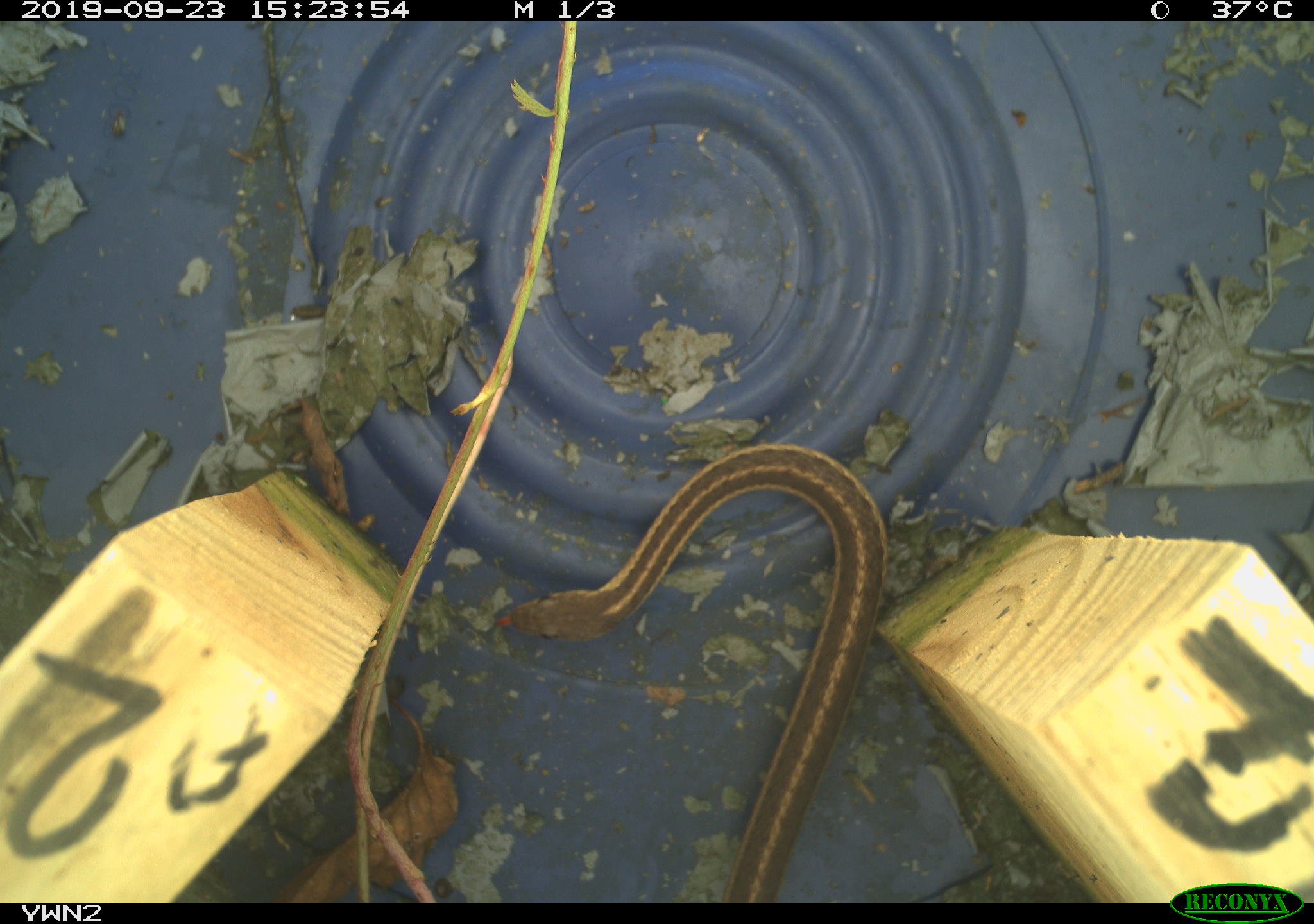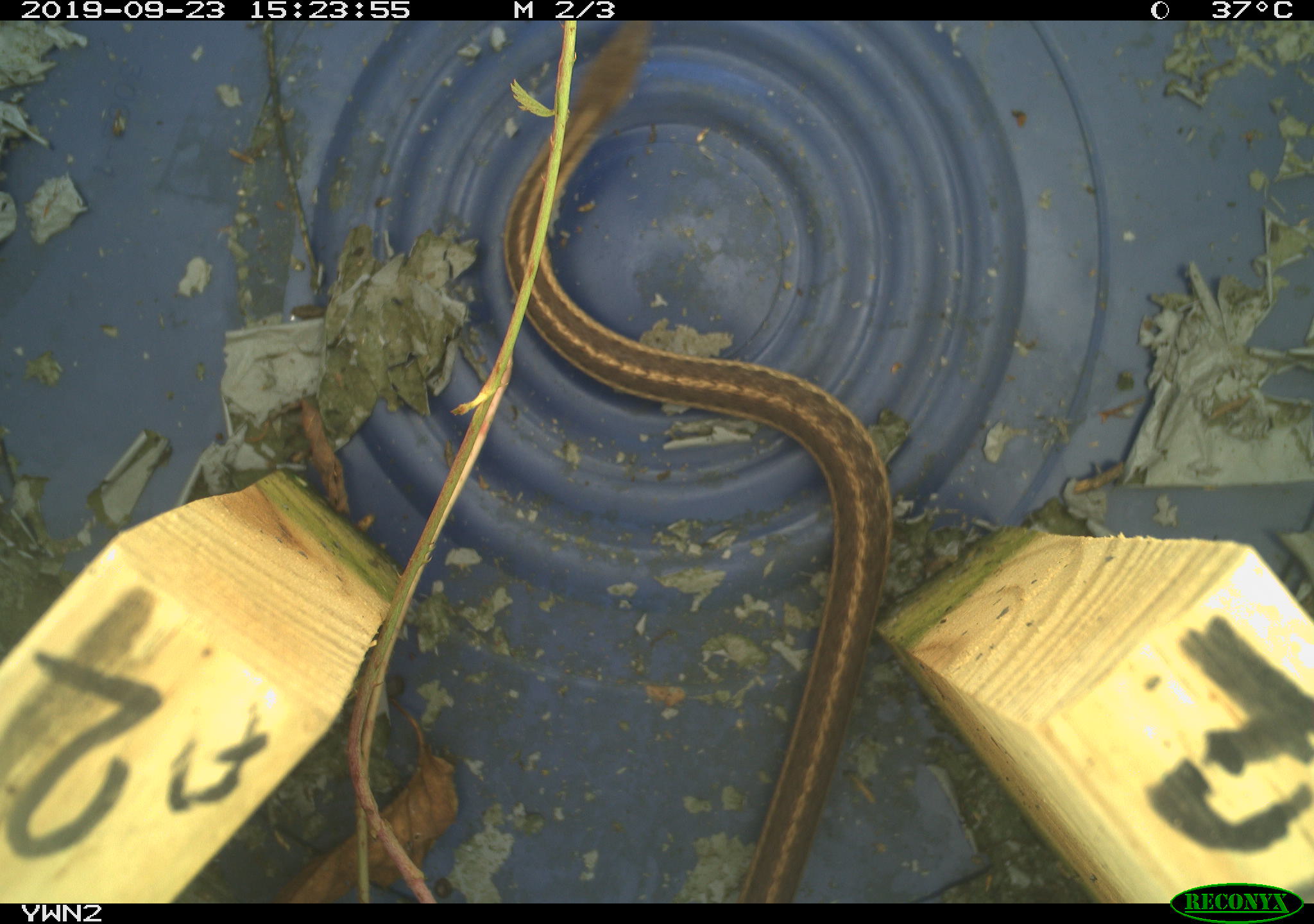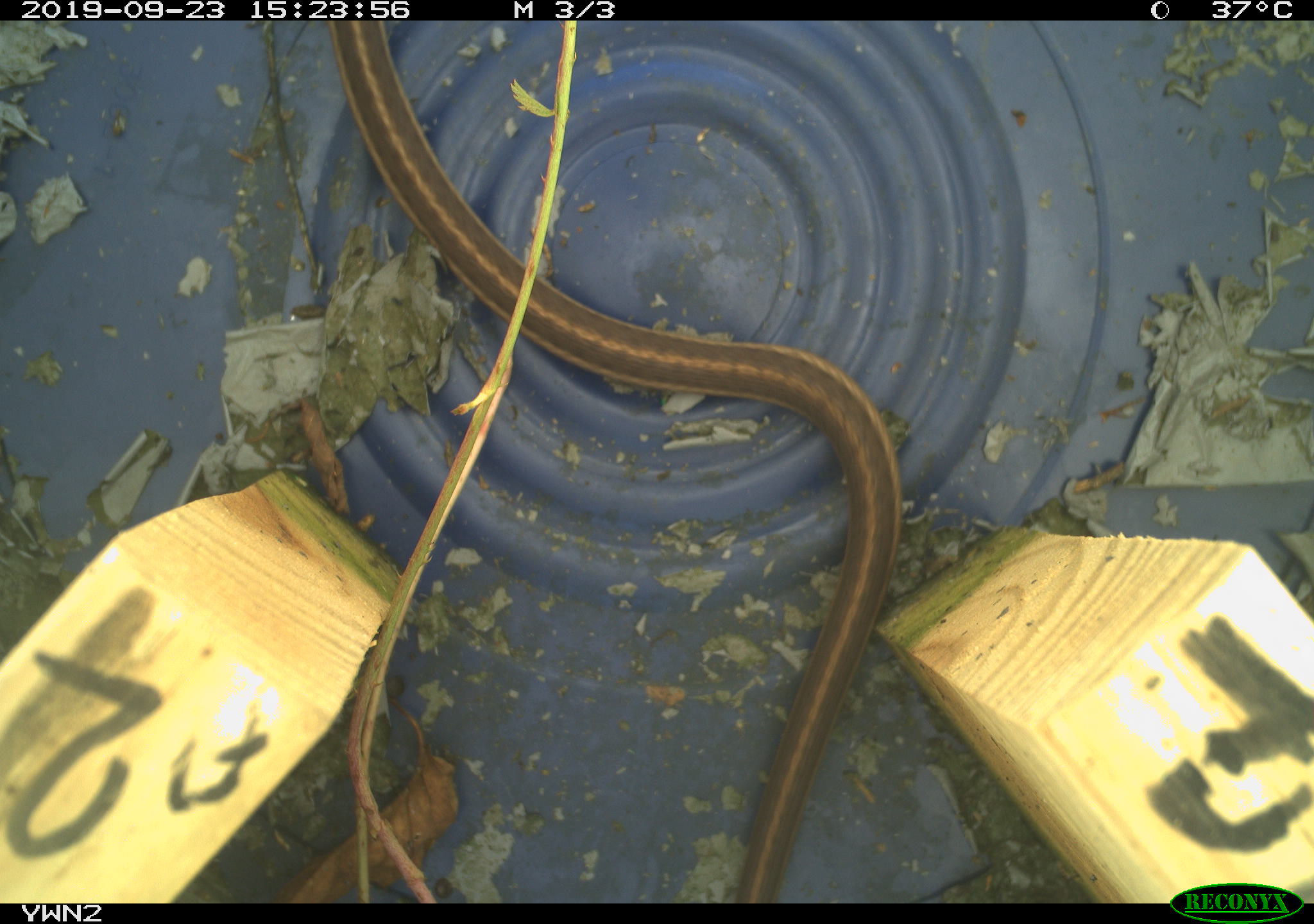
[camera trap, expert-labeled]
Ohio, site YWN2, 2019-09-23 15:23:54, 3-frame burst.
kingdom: Animalia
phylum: Chordata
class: Reptilia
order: Squamata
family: Colubridae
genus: Thamnophis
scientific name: Thamnophis sirtalis sirtalis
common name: eastern gartersnake